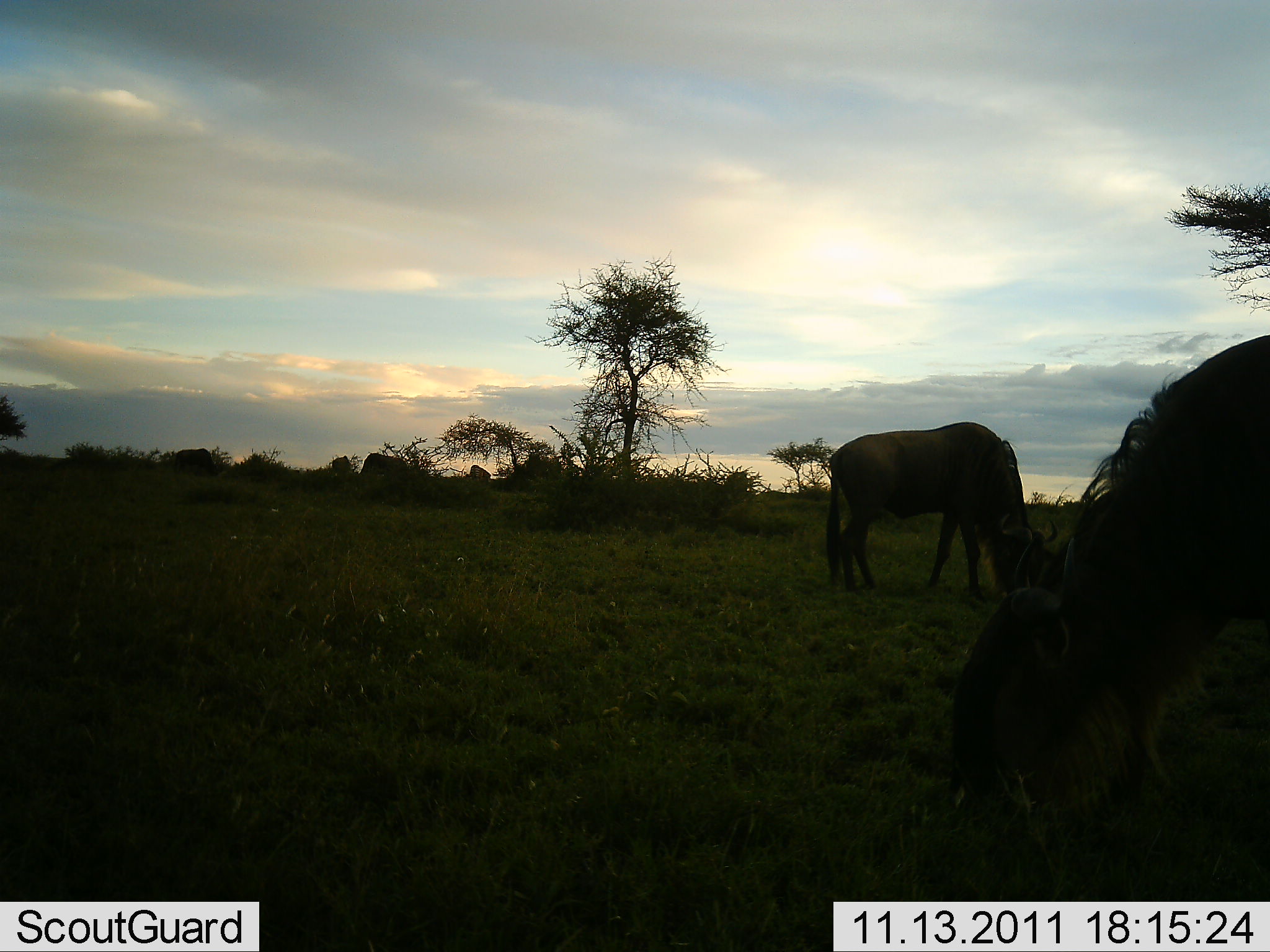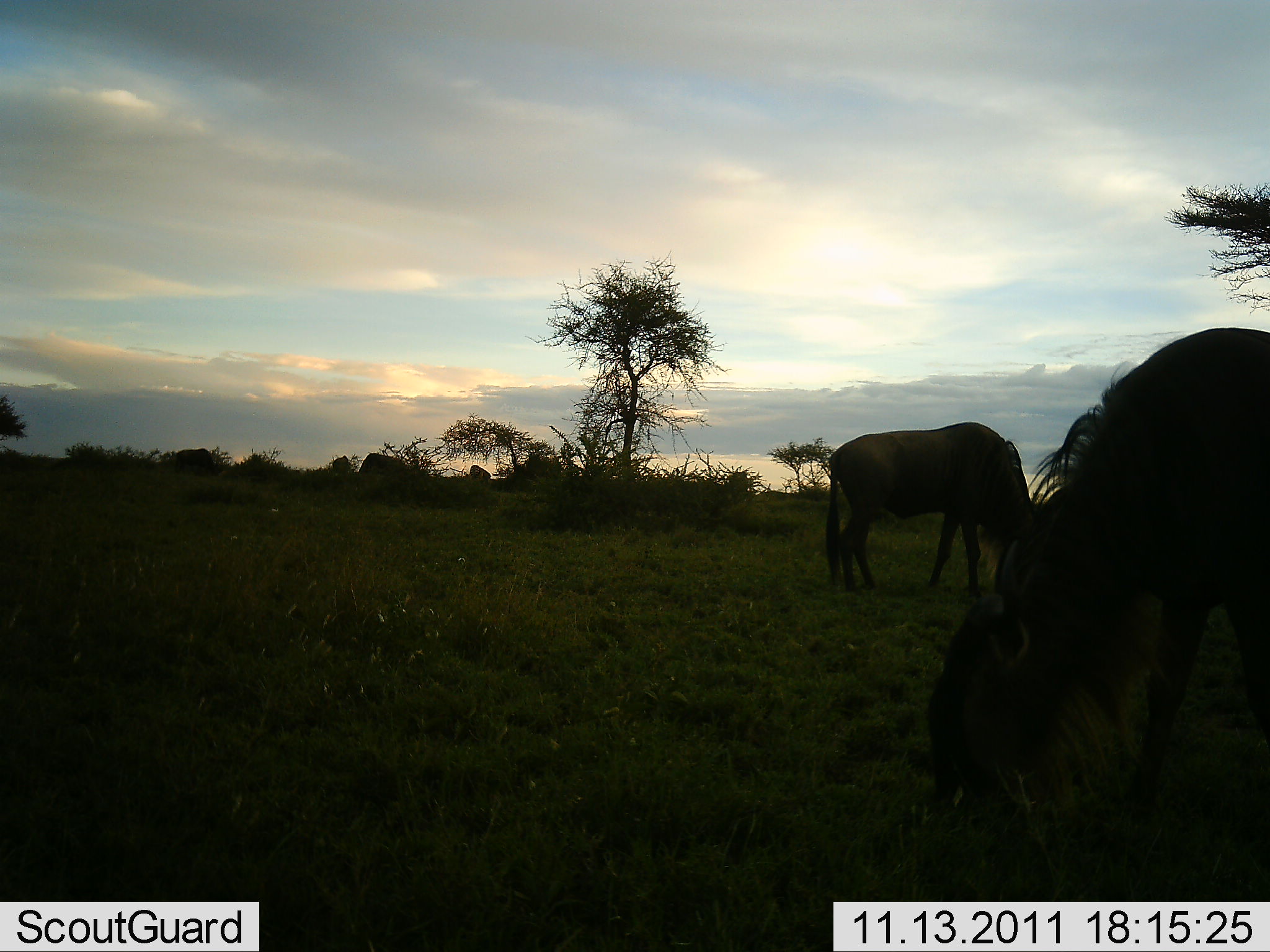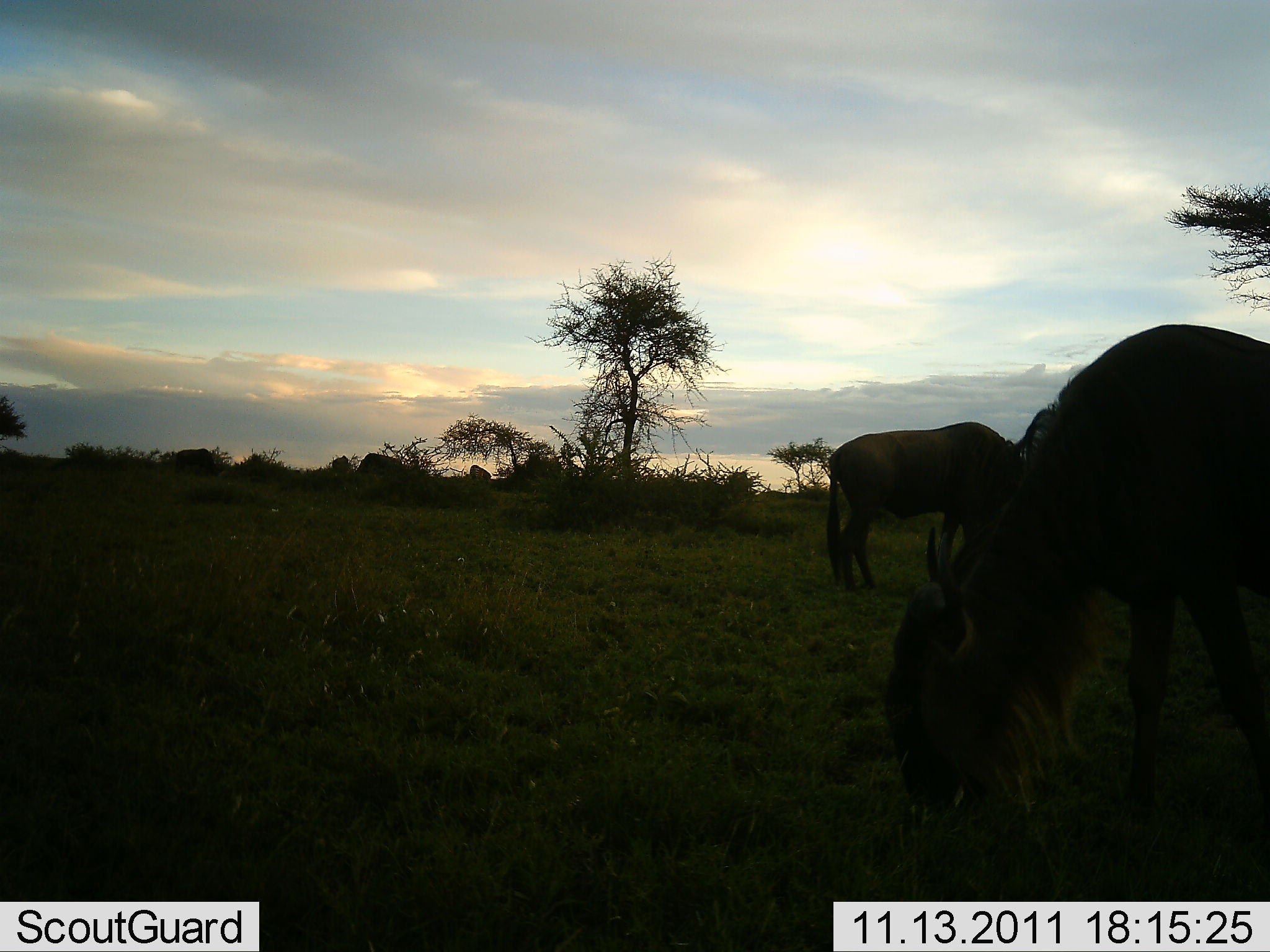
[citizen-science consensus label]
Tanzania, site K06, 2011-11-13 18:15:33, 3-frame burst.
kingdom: Animalia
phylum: Chordata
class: Mammalia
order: Artiodactyla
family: Bovidae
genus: Connochaetes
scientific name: Connochaetes taurinus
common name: blue wildebeest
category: wildebeest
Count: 3.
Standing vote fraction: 50%.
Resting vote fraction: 0%.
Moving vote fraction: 0%.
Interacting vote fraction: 0%.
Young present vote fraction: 0%.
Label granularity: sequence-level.